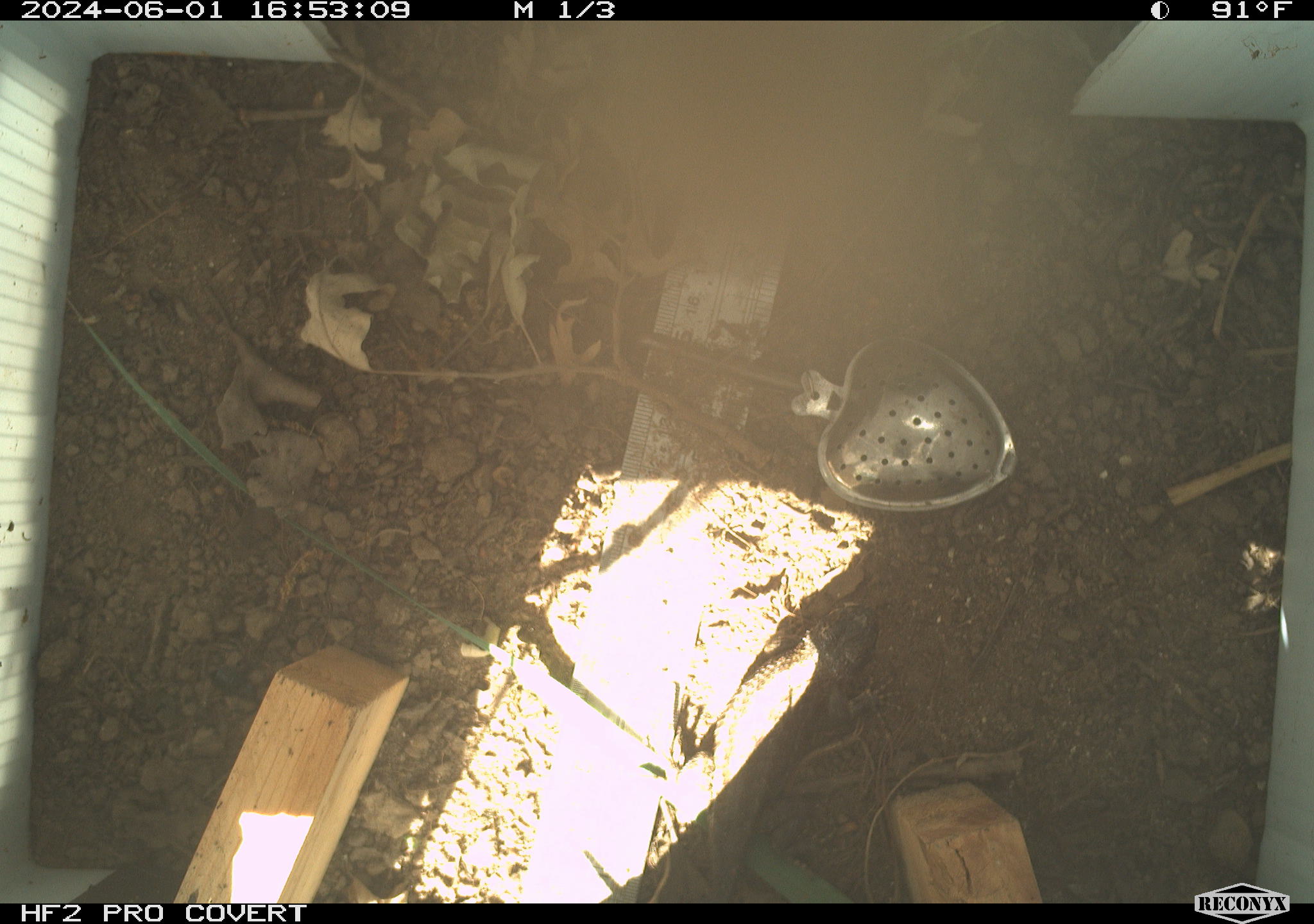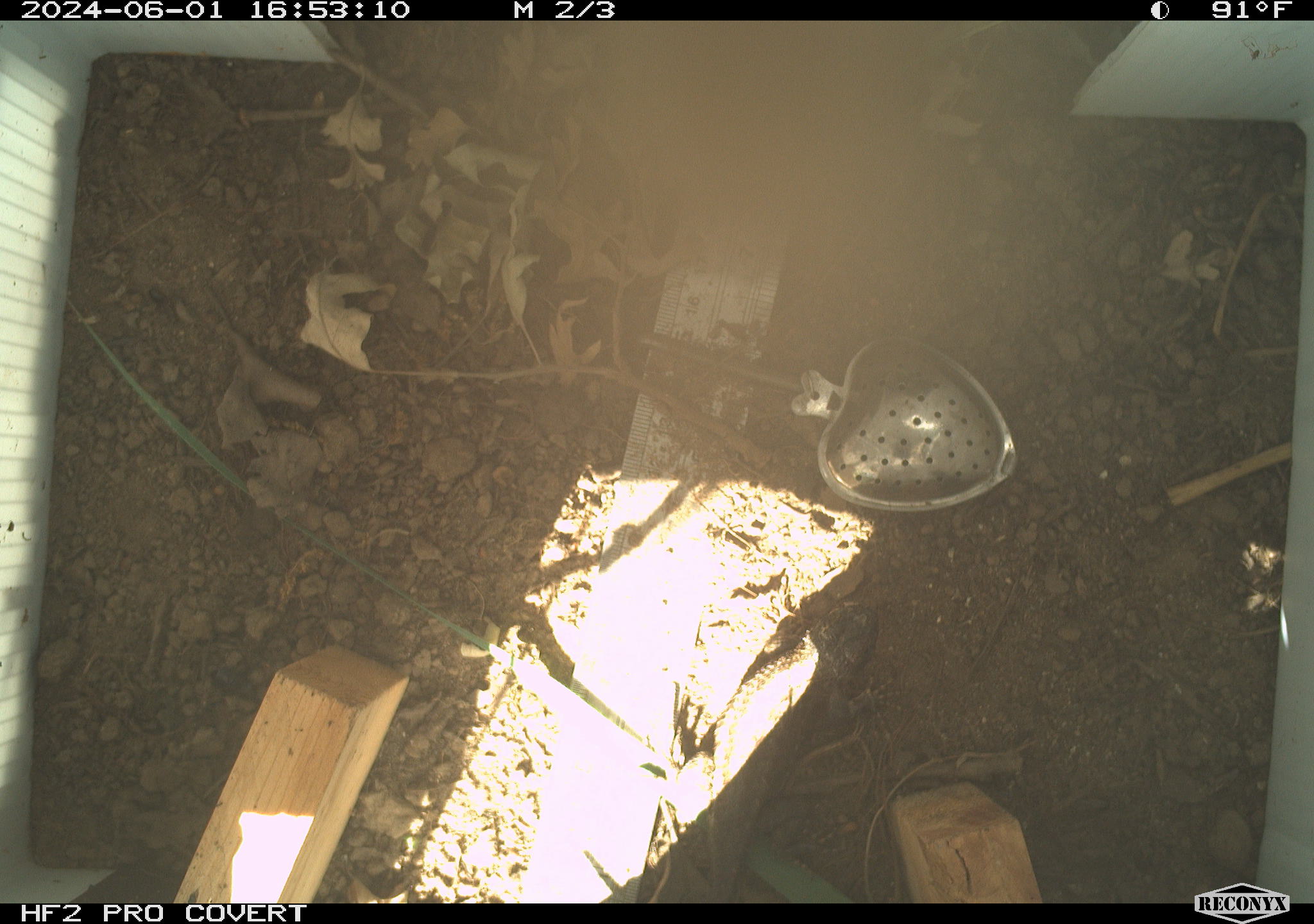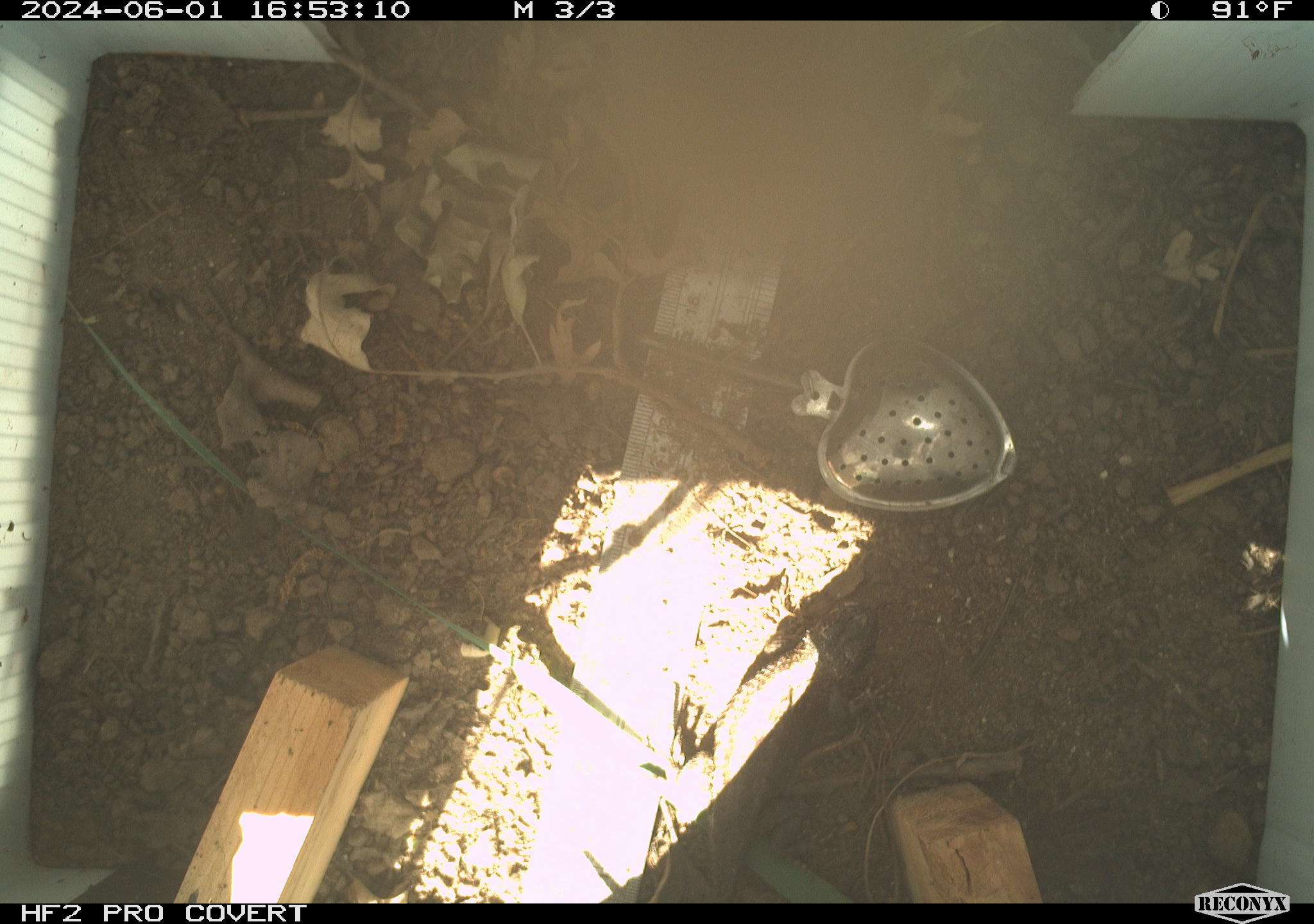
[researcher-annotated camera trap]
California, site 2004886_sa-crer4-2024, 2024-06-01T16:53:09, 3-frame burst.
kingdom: Animalia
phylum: Chordata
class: Reptilia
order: Squamata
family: Phrynosomatidae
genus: Sceloporus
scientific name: Sceloporus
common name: spiny lizards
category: sceloporus species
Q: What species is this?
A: Sceloporus species (spiny lizards) (Sceloporus).